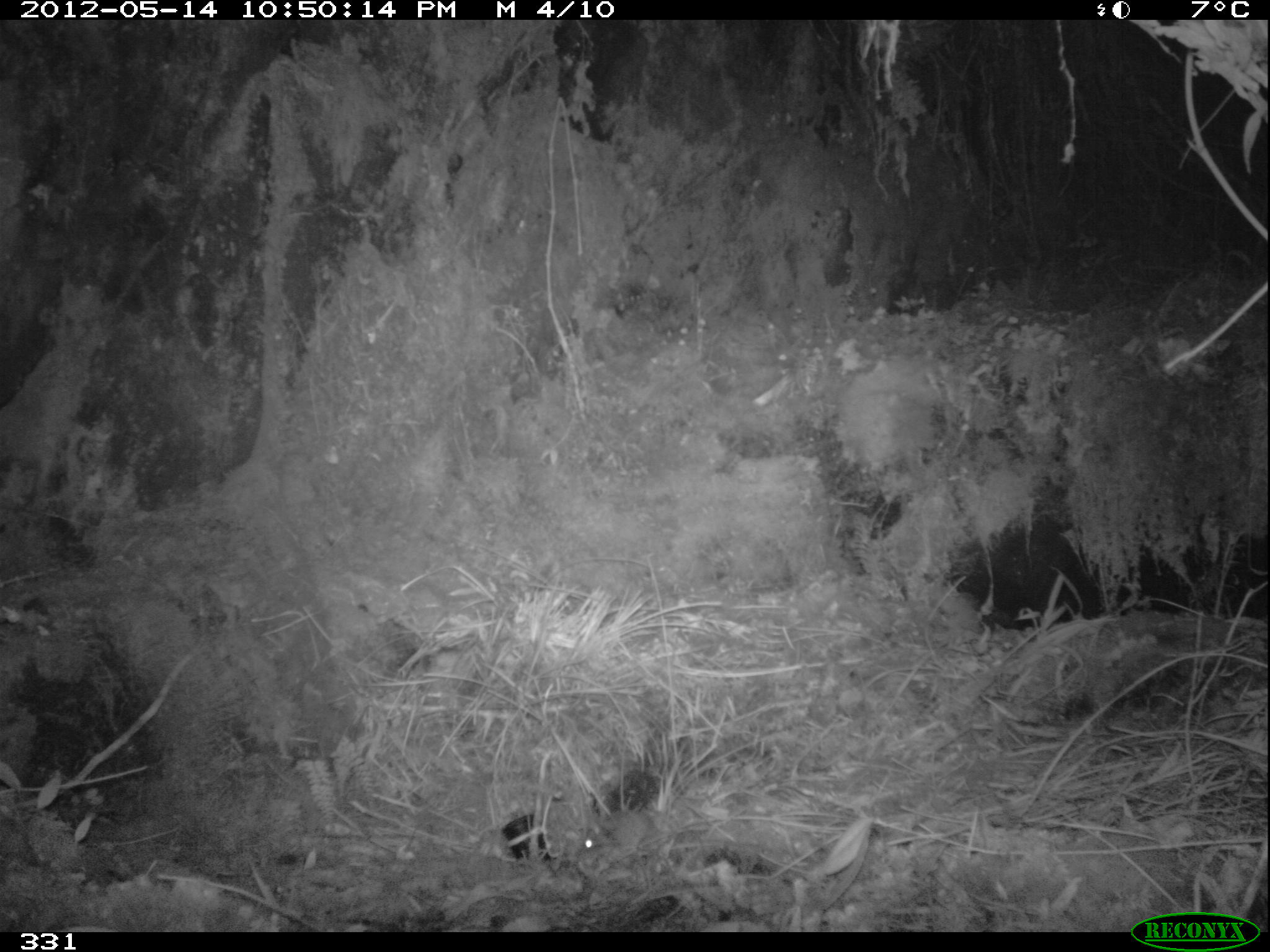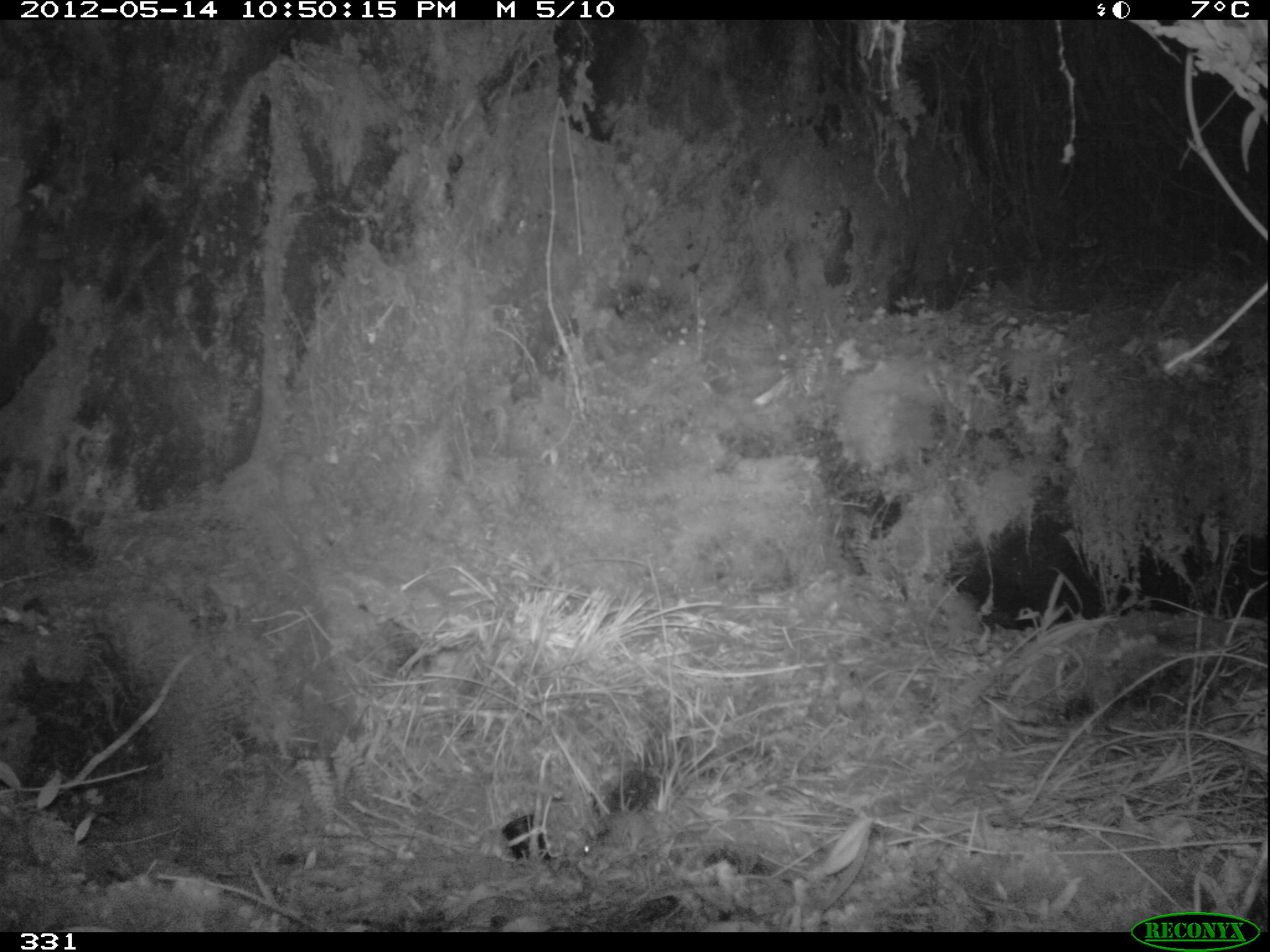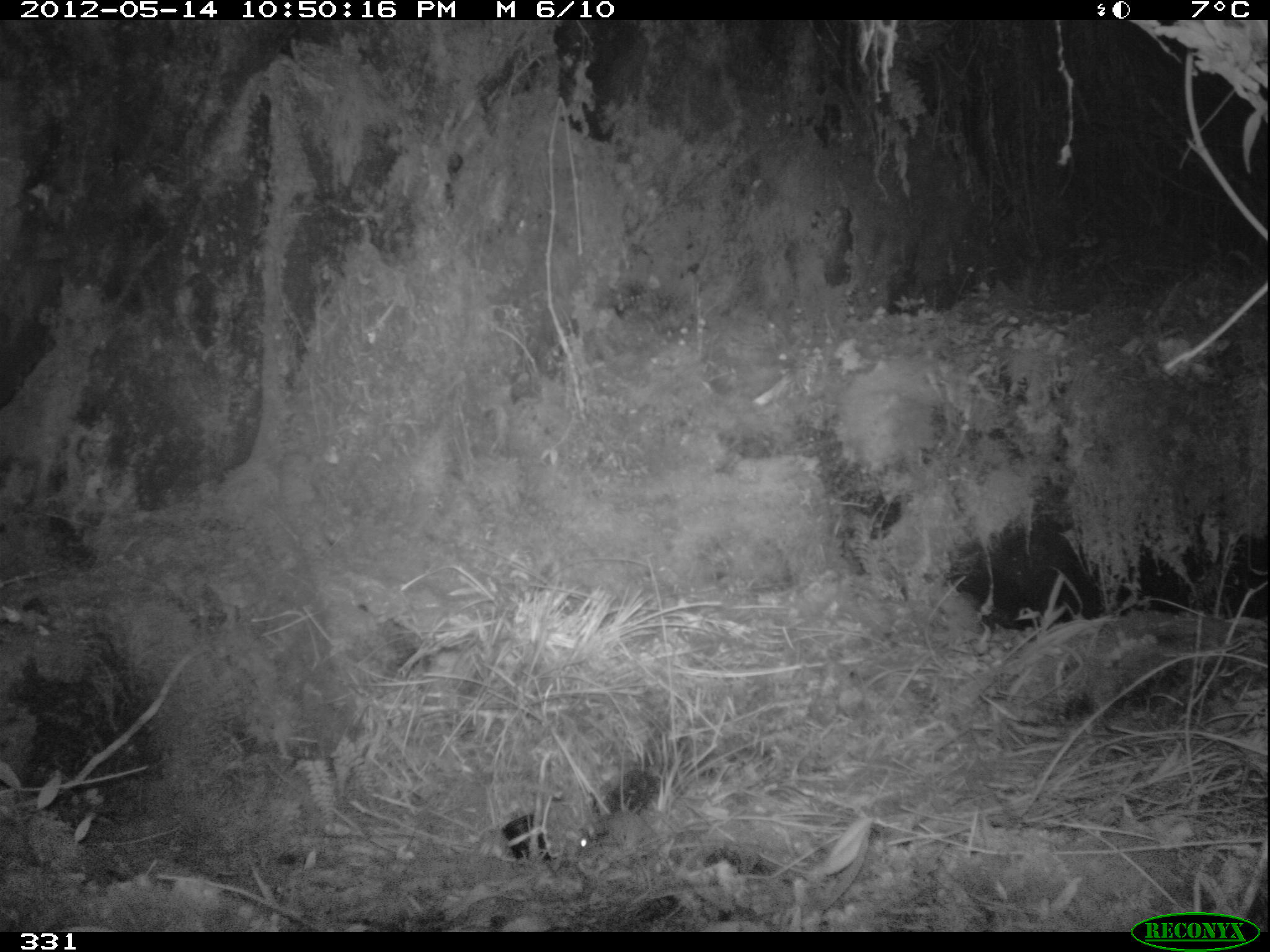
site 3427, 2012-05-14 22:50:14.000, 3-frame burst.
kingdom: Animalia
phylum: Chordata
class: Mammalia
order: Rodentia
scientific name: Rodentia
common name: rodents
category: unknown rodent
Unknown rodent (rodents) (Rodentia).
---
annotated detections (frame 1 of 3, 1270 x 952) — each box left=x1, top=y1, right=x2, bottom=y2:
unknown rodent: left=582, top=806, right=688, bottom=856